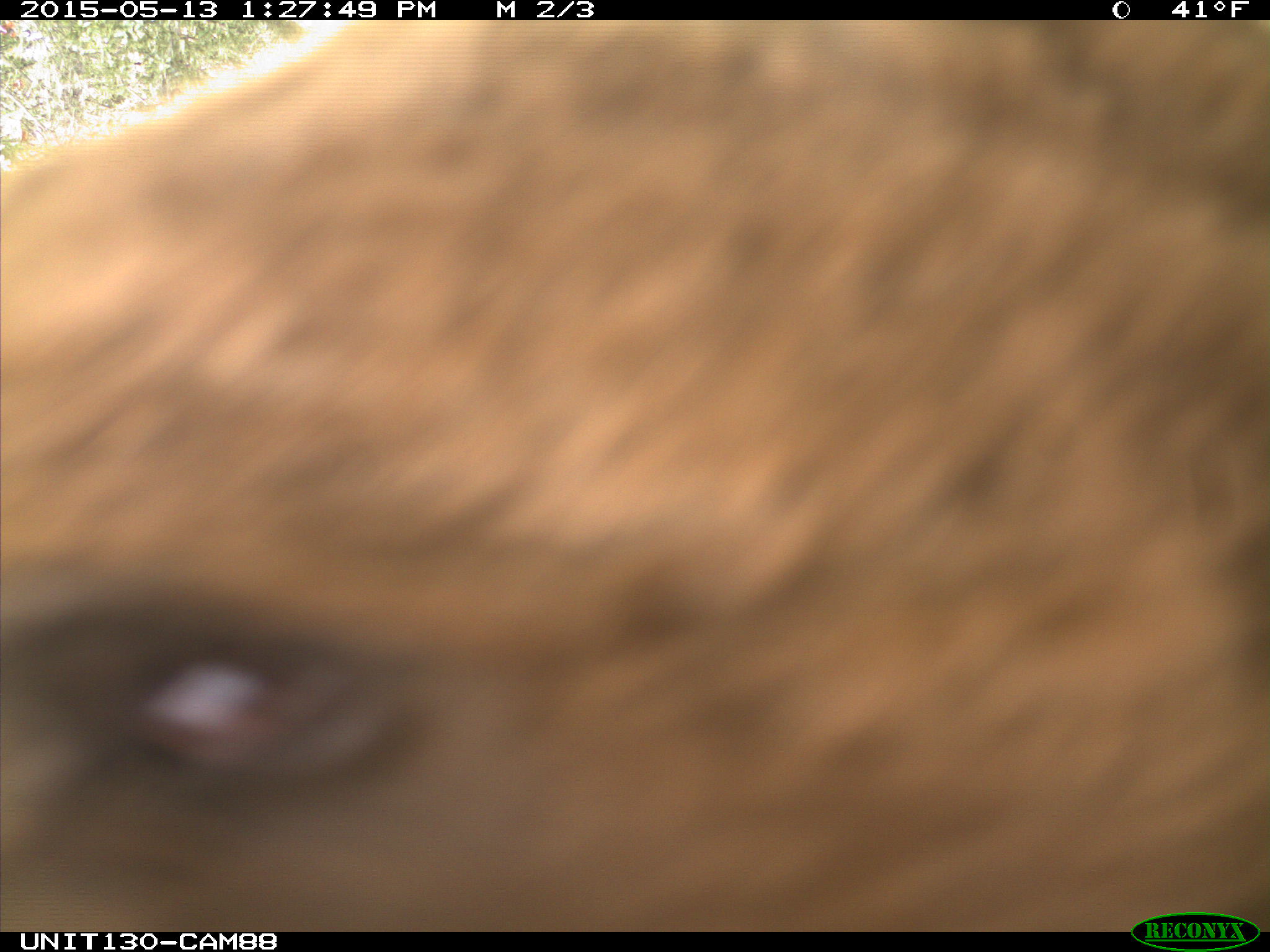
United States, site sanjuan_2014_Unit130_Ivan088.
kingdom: Animalia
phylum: Chordata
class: Mammalia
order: Carnivora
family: Ursidae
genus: Ursus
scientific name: Ursus americanus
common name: american black bear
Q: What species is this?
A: Ursus americanus (american black bear).